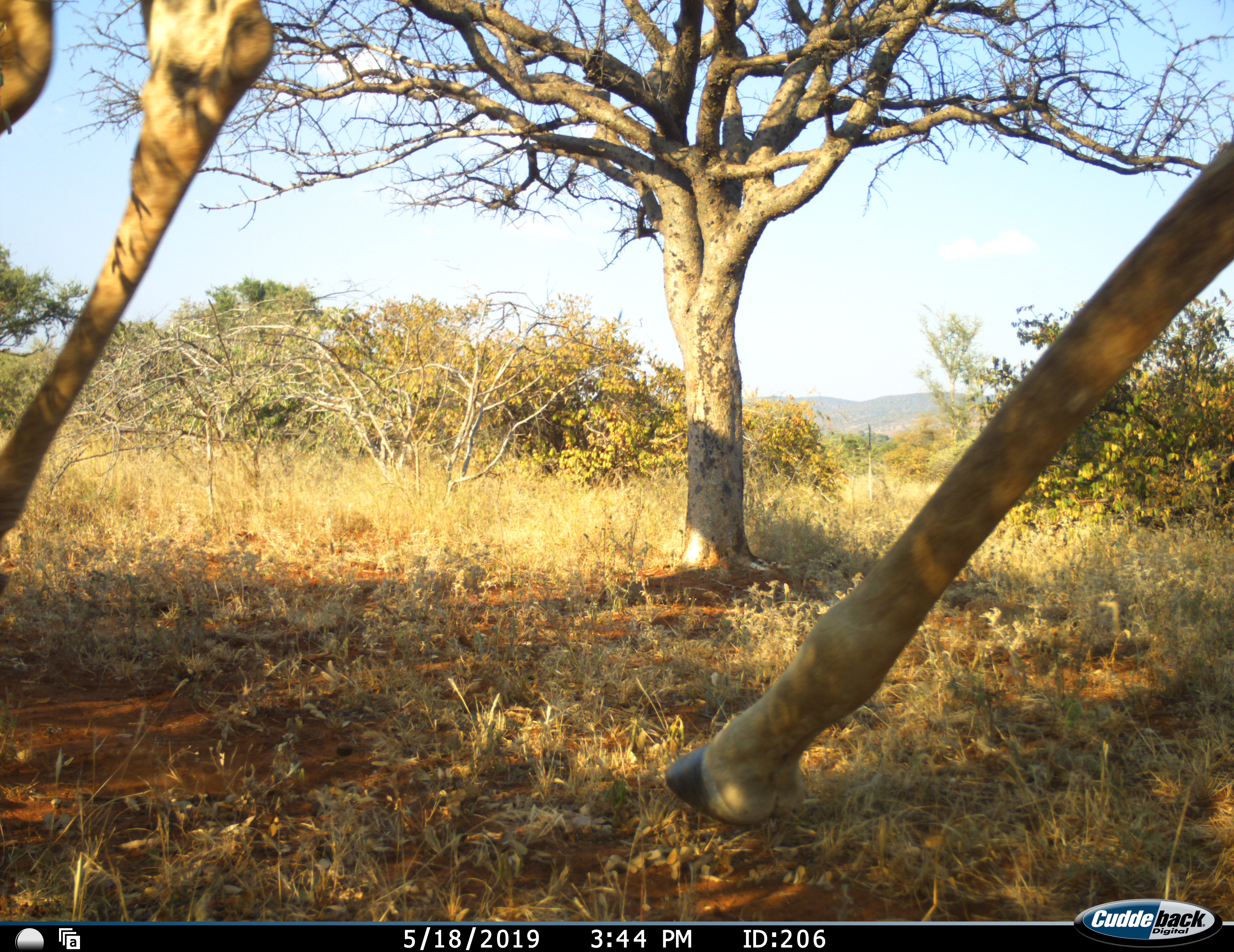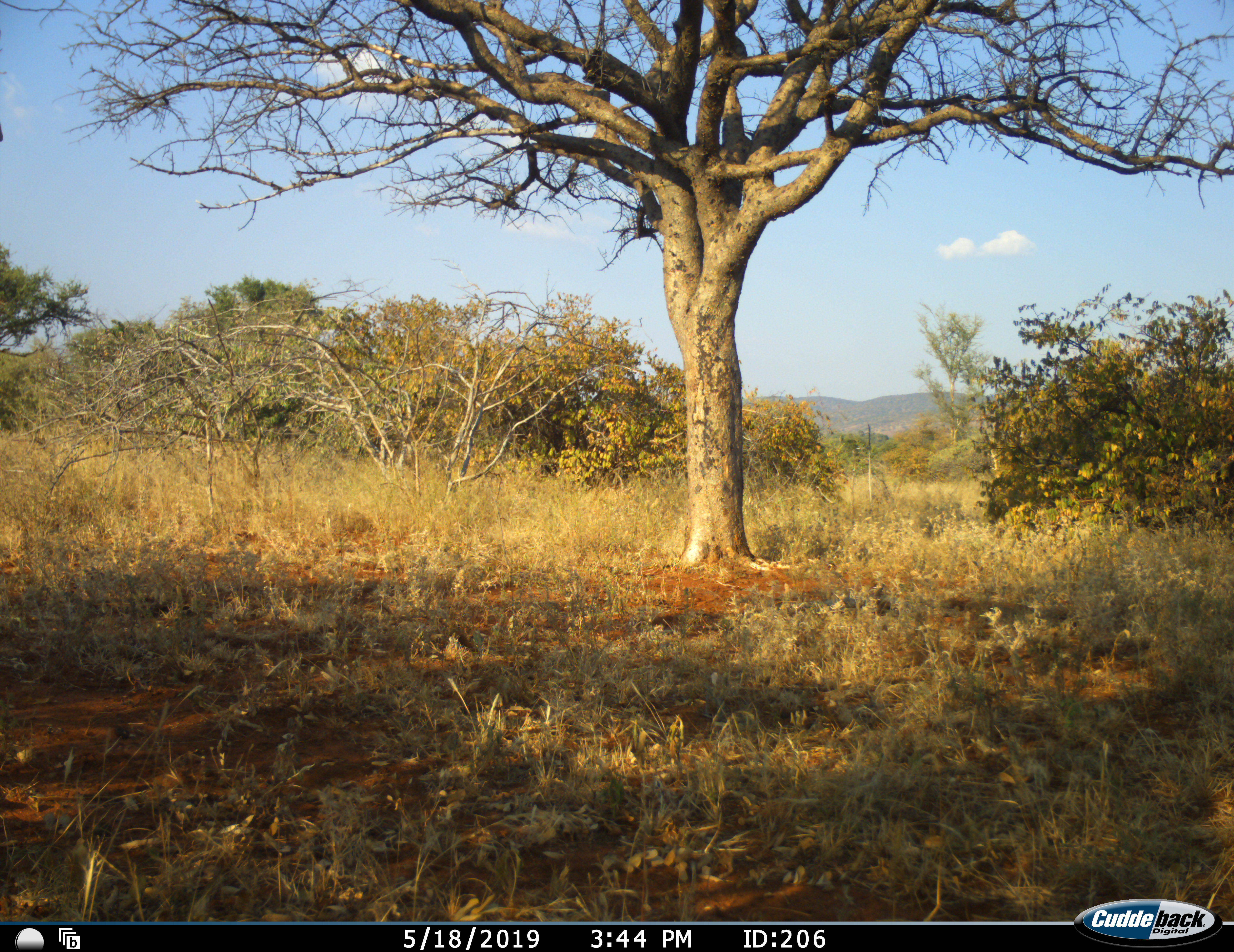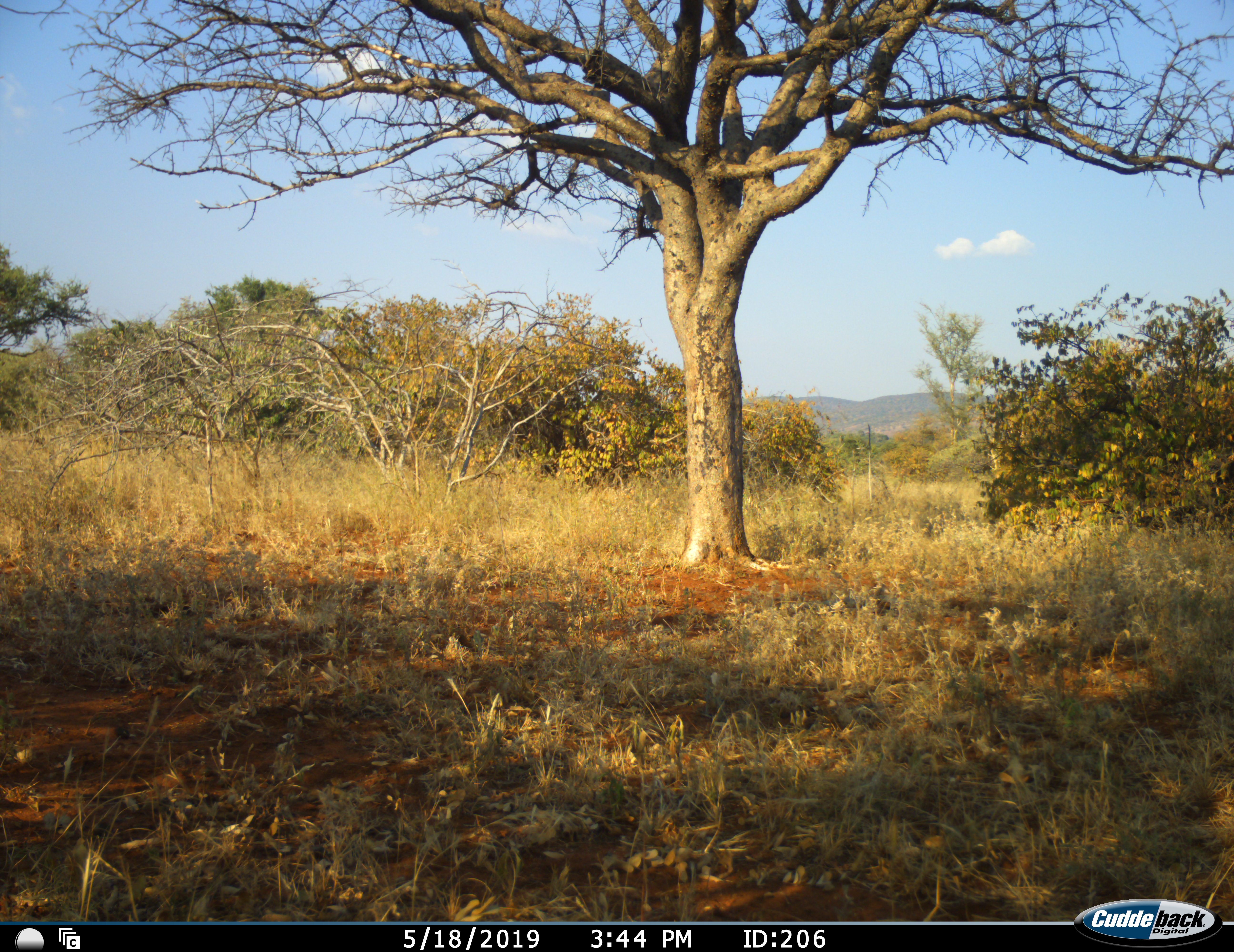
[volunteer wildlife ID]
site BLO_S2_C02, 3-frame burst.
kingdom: Animalia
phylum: Chordata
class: Mammalia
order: Artiodactyla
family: Giraffidae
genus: Giraffa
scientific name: Giraffa camelopardalis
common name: giraffe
Giraffe (Giraffa camelopardalis), count 1. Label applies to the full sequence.